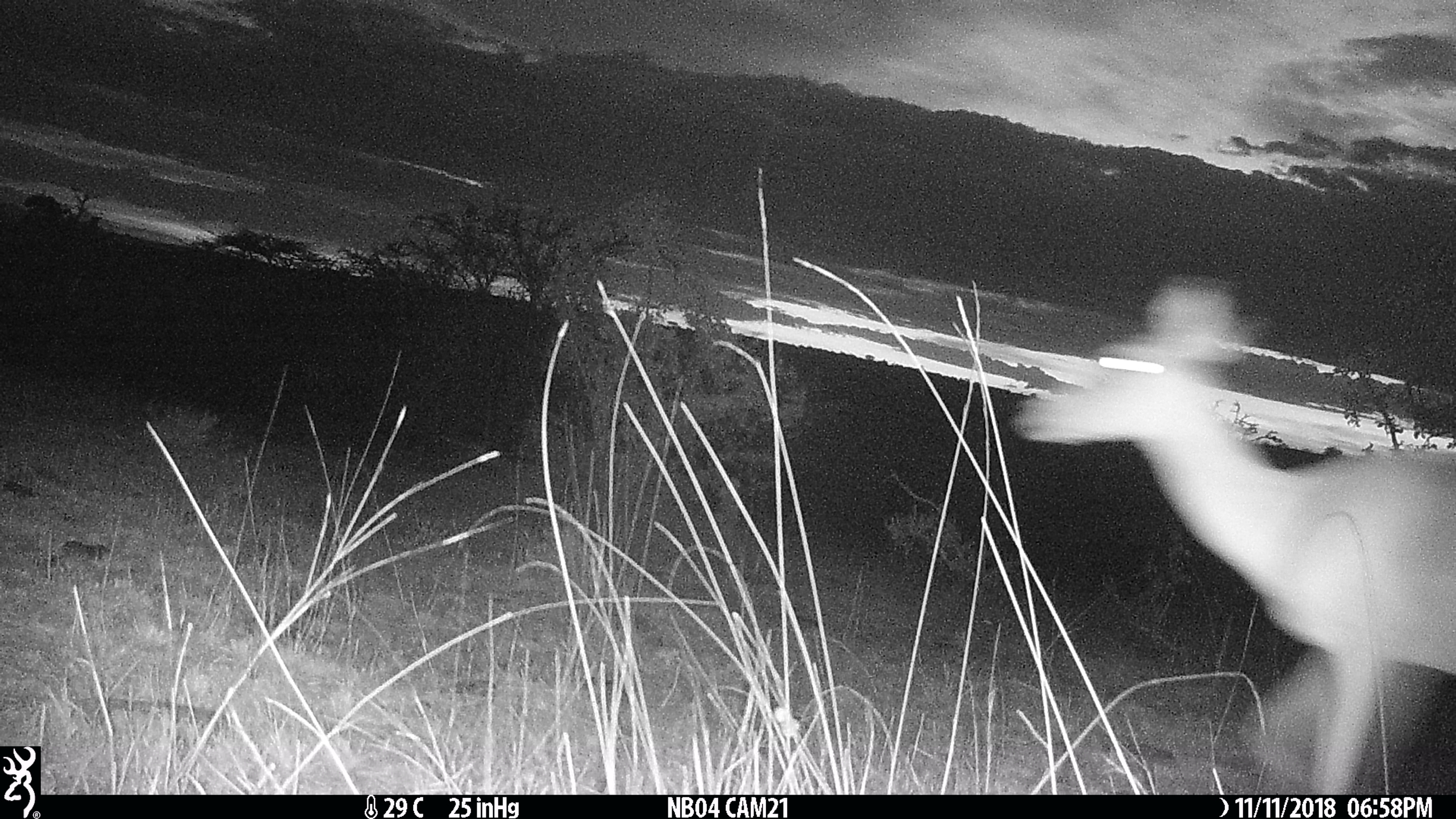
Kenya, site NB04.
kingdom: Animalia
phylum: Chordata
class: Mammalia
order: Artiodactyla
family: Bovidae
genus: Aepyceros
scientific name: Aepyceros melampus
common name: impala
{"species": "impala (Aepyceros melampus)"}